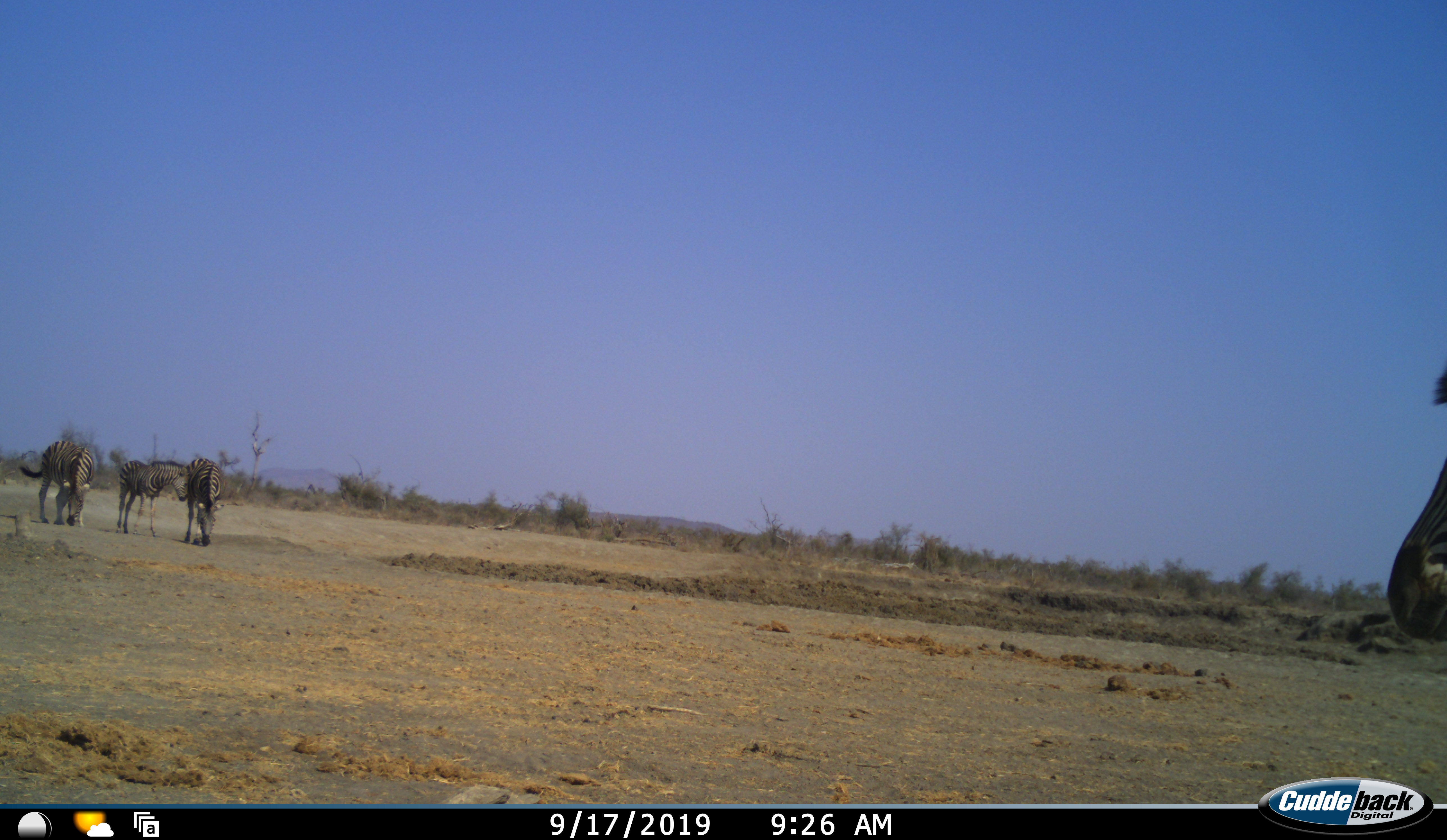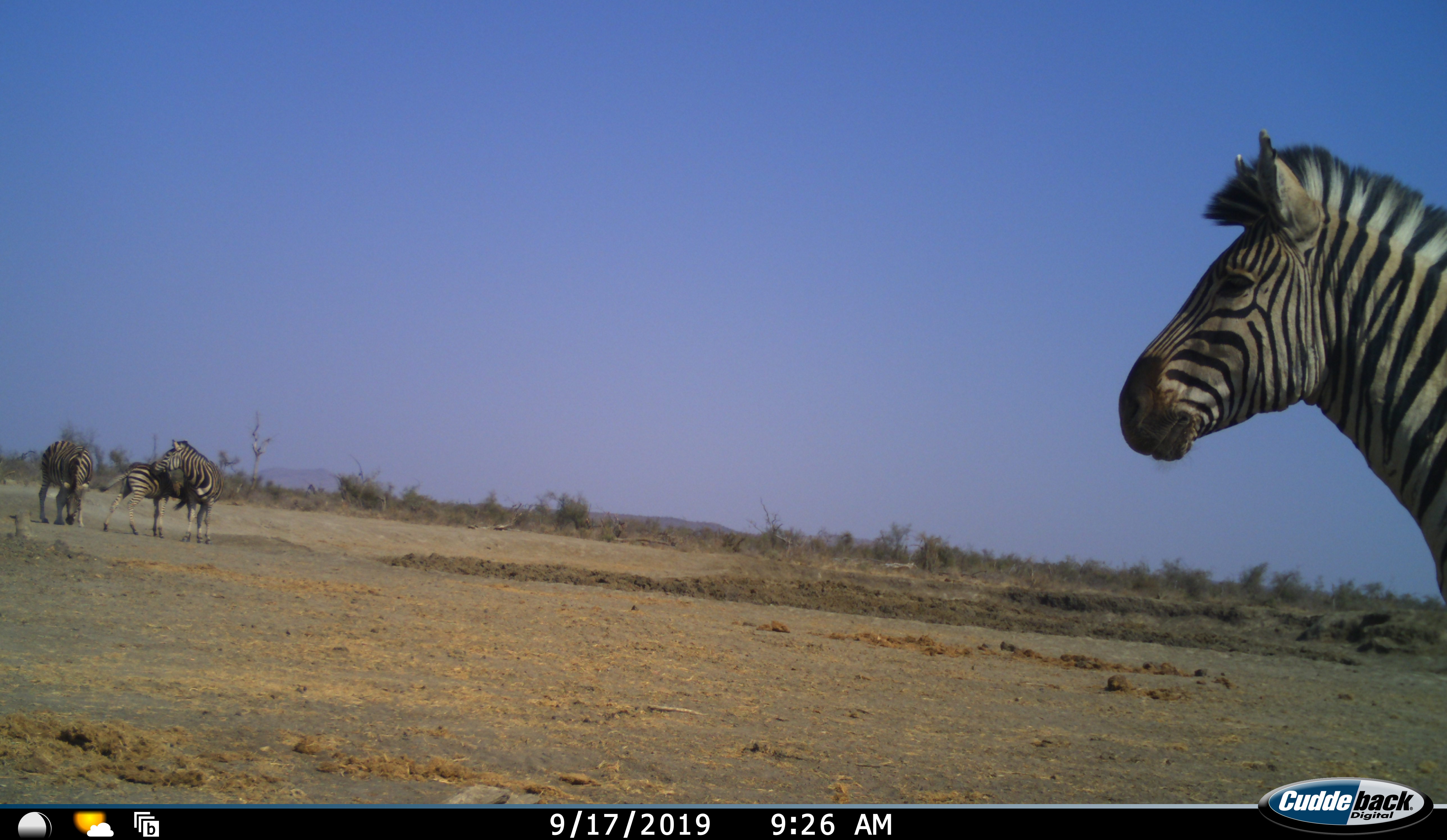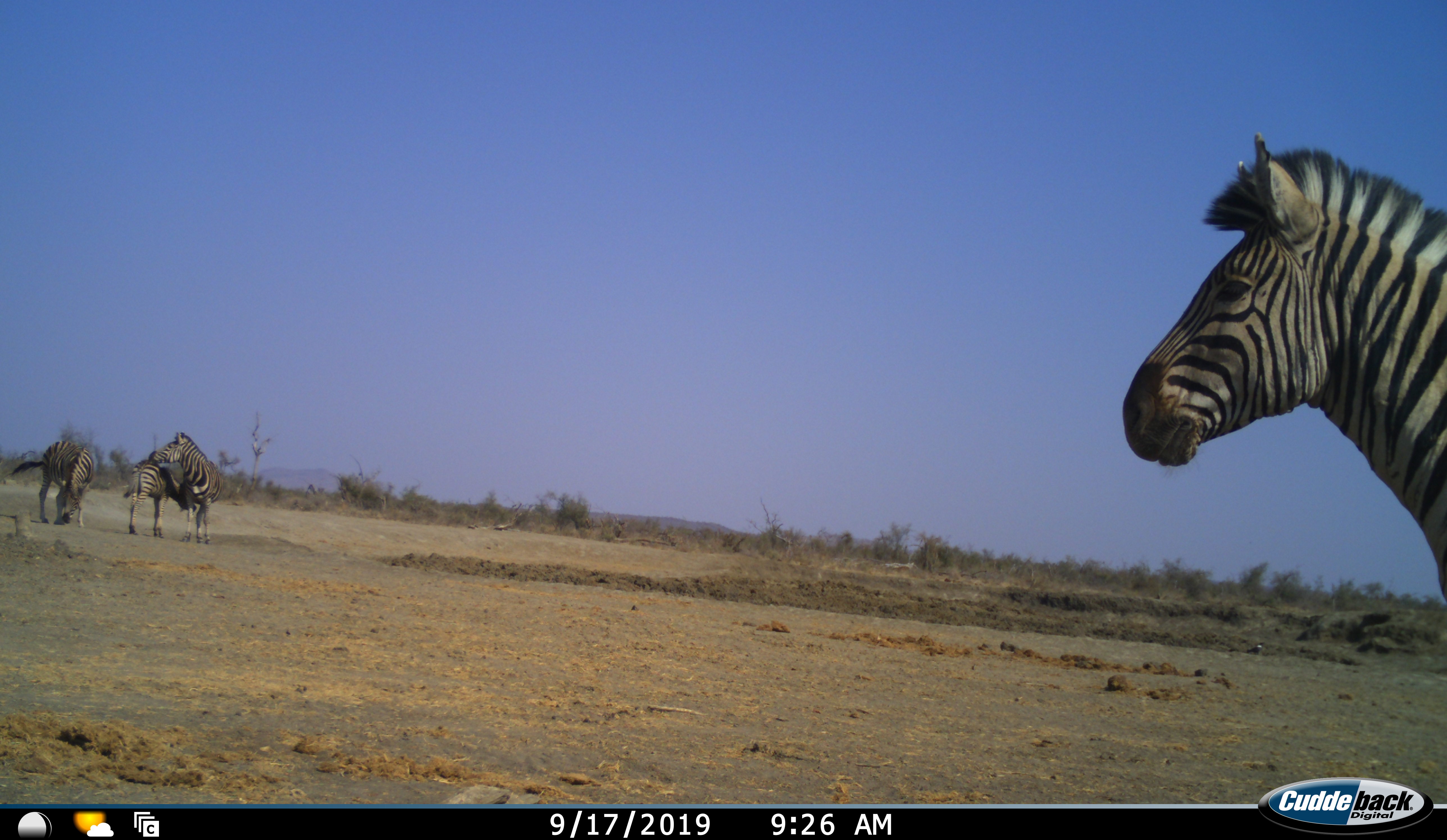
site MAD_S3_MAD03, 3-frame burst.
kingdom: Animalia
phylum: Chordata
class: Mammalia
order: Perissodactyla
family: Equidae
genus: Equus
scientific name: Equus quagga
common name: plains zebra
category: zebraplains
Zebraplains (plains zebra) (Equus quagga), count 4. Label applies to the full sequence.